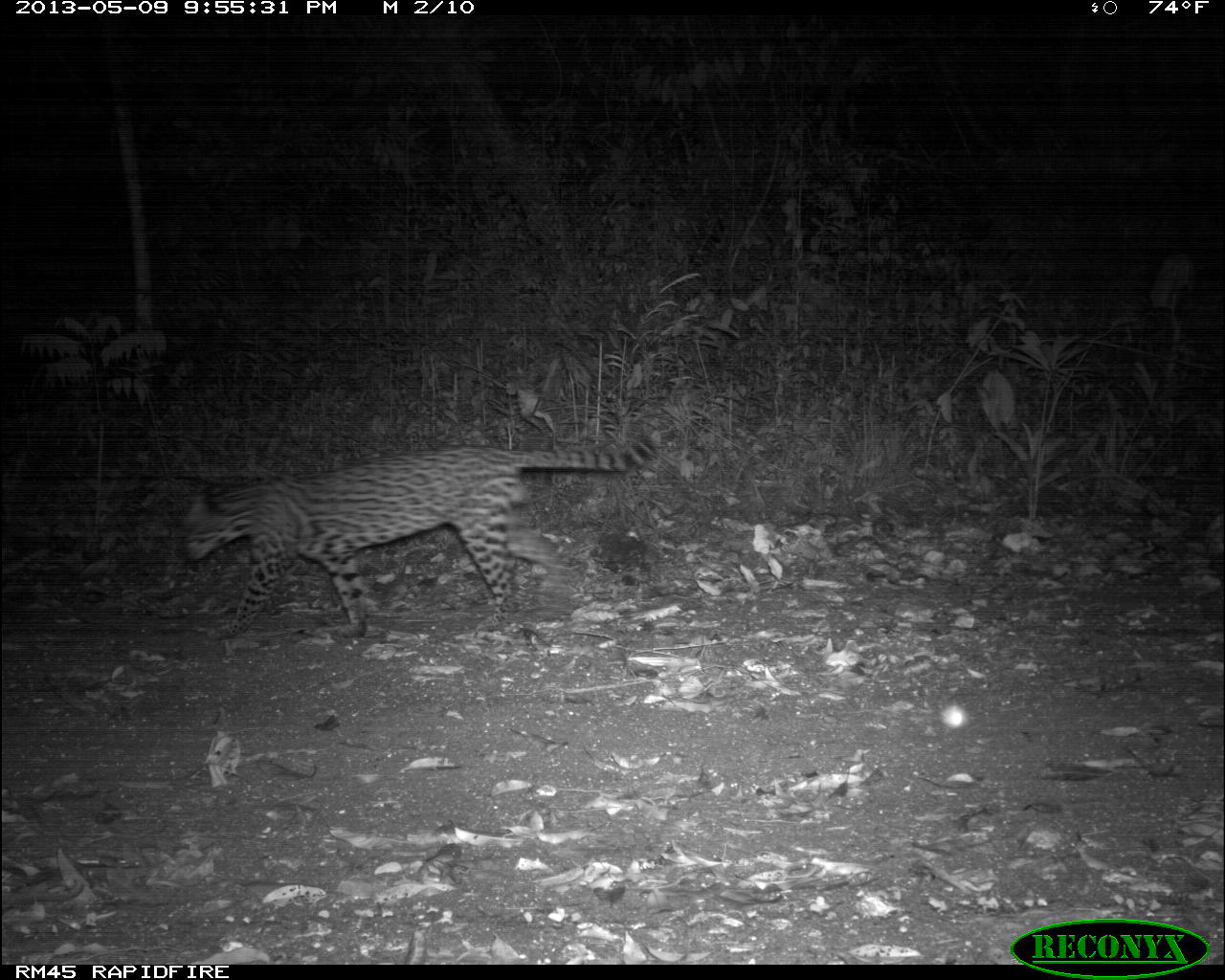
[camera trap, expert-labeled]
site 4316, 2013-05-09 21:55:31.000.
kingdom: Animalia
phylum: Chordata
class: Mammalia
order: Carnivora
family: Felidae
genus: Leopardus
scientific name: Leopardus pardalis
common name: ocelot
Leopardus pardalis (ocelot), count 1, sex male.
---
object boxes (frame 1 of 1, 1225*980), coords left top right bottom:
leopardus pardalis: 179 430 656 639